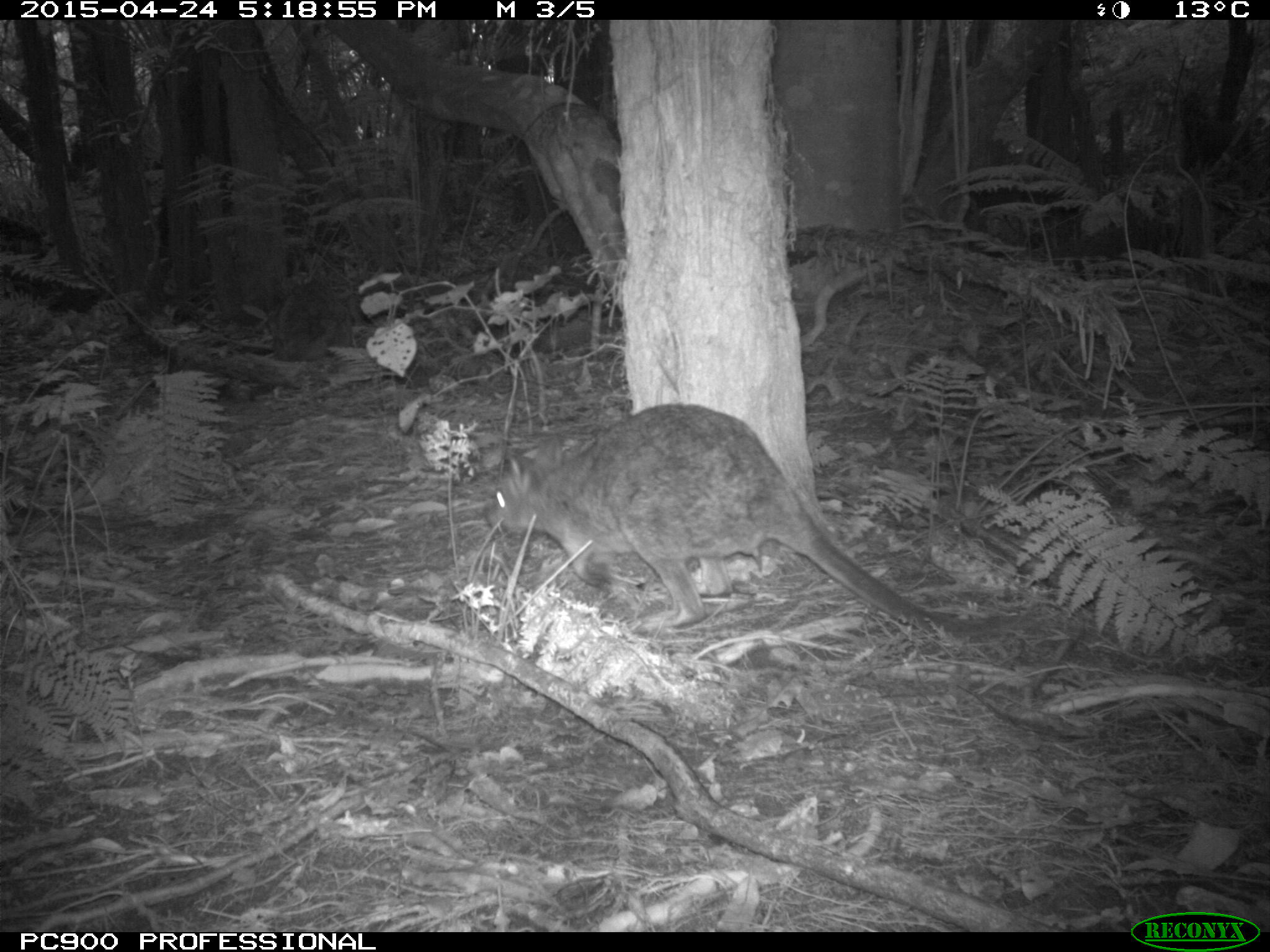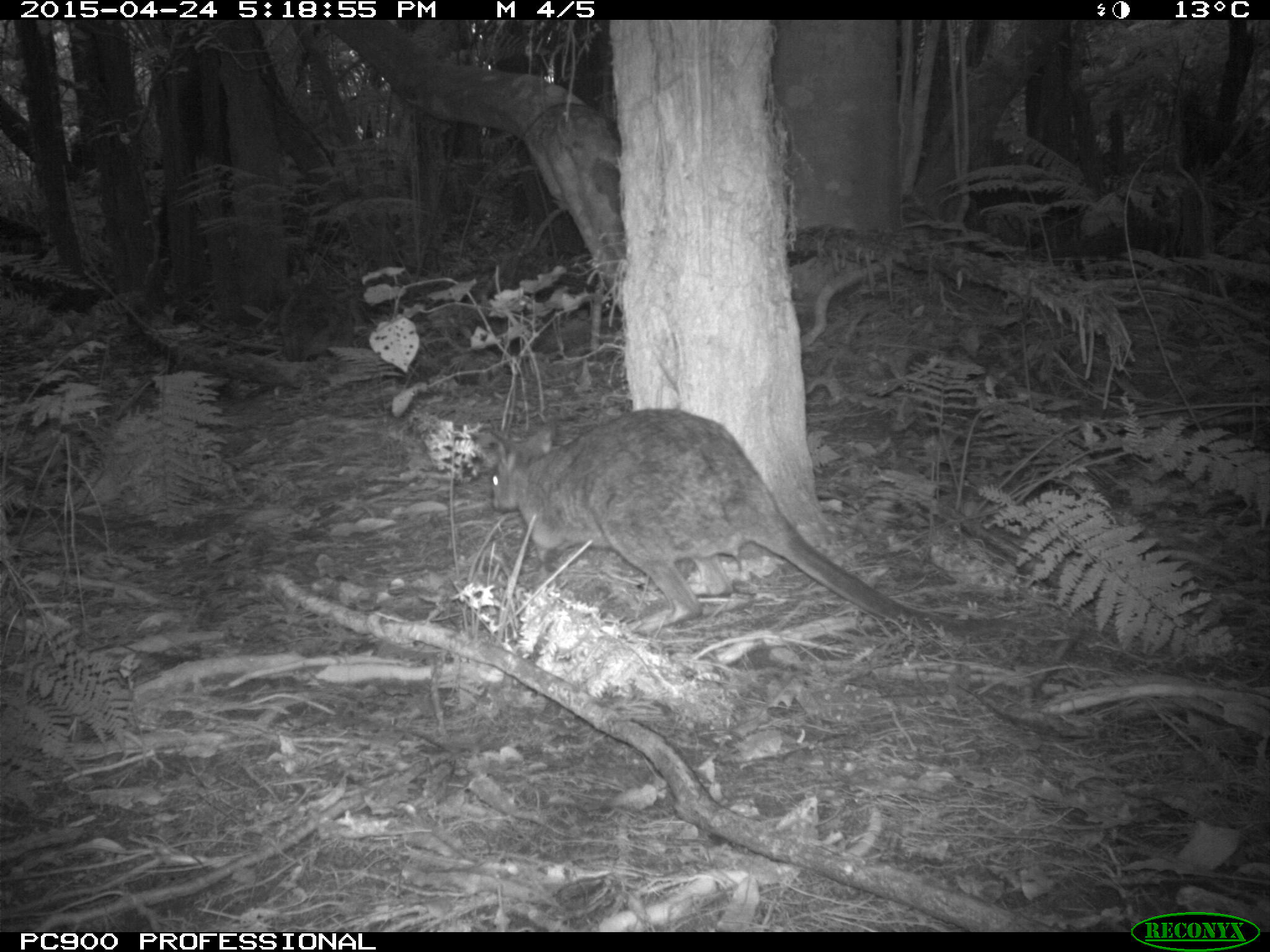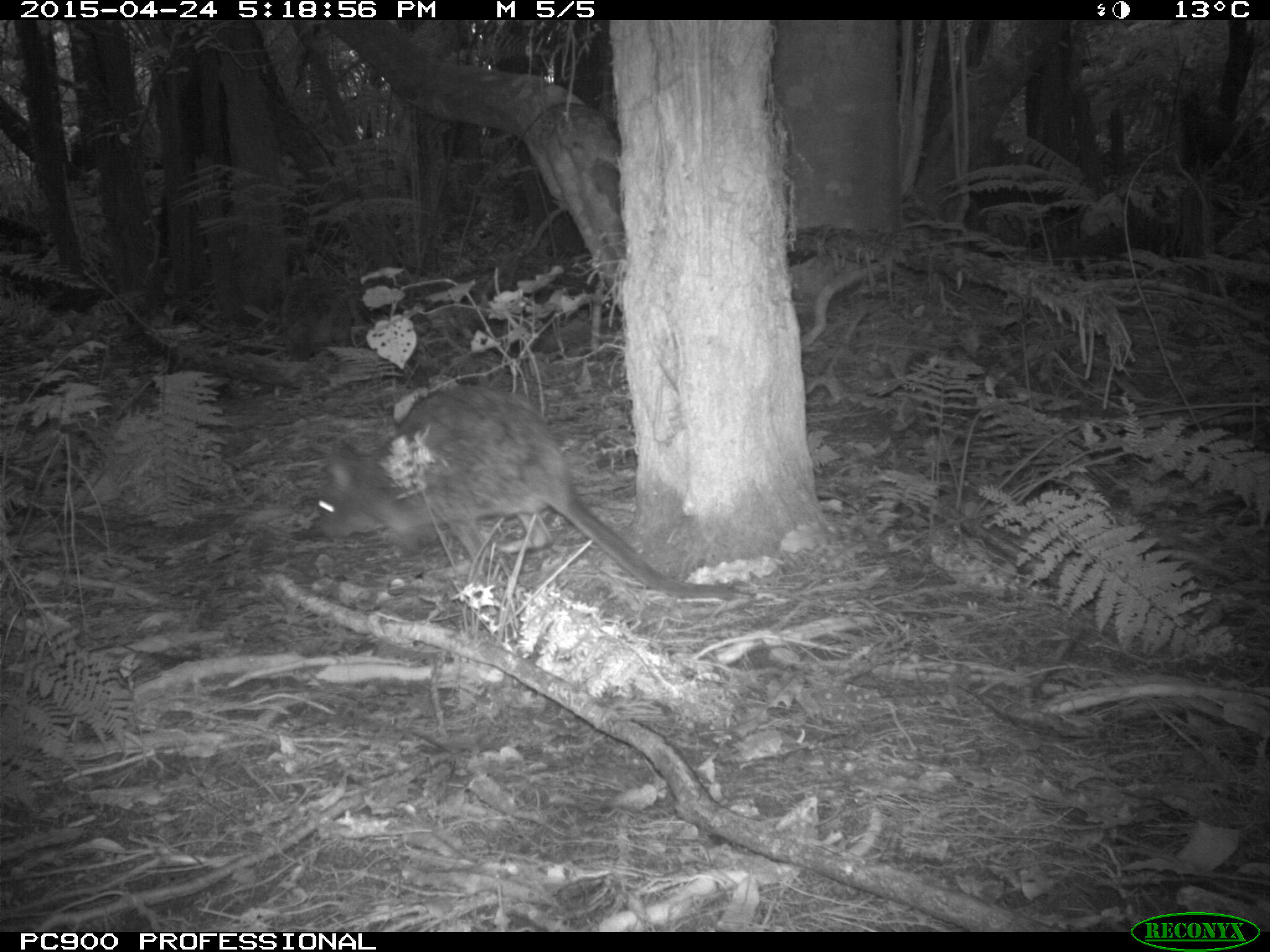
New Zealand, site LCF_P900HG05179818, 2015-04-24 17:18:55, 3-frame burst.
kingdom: Animalia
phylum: Chordata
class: Mammalia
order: Diprotodontia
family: Macropodidae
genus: Notamacropus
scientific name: Notamacropus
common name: wallaby